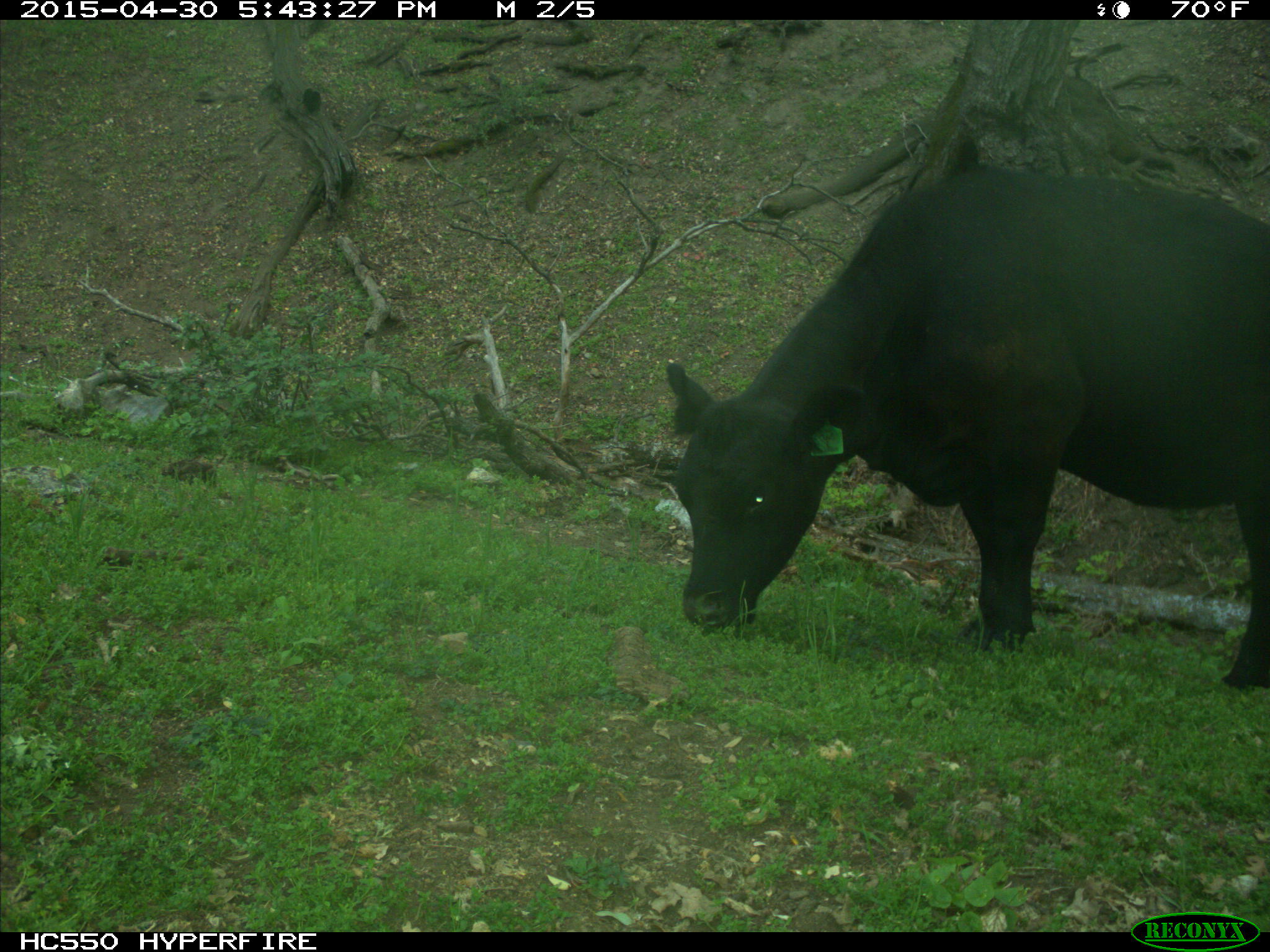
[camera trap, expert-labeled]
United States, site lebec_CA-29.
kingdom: Animalia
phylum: Chordata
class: Mammalia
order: Artiodactyla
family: Bovidae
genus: Bos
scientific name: Bos taurus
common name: domestic cow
Bos taurus (domestic cow).